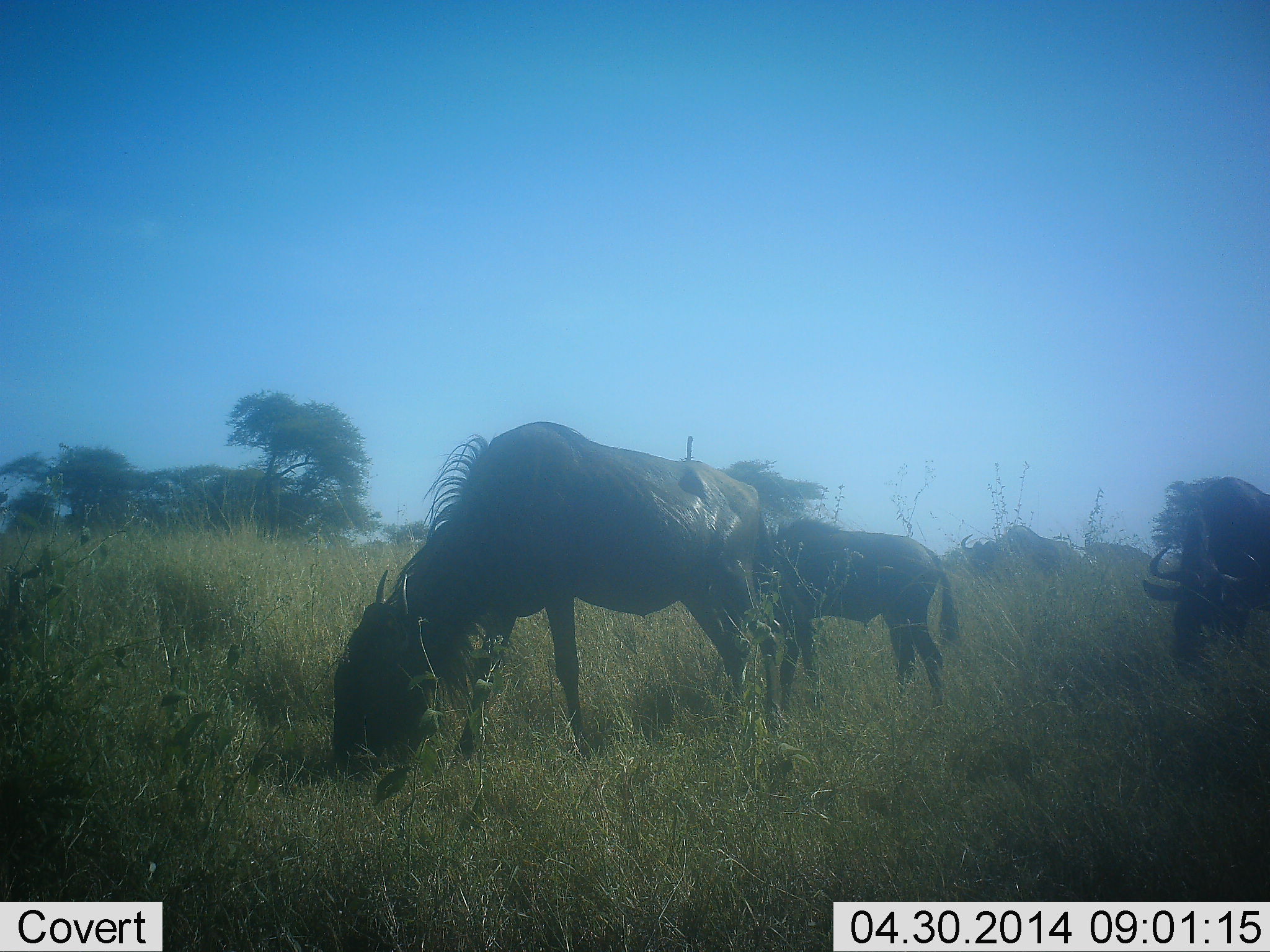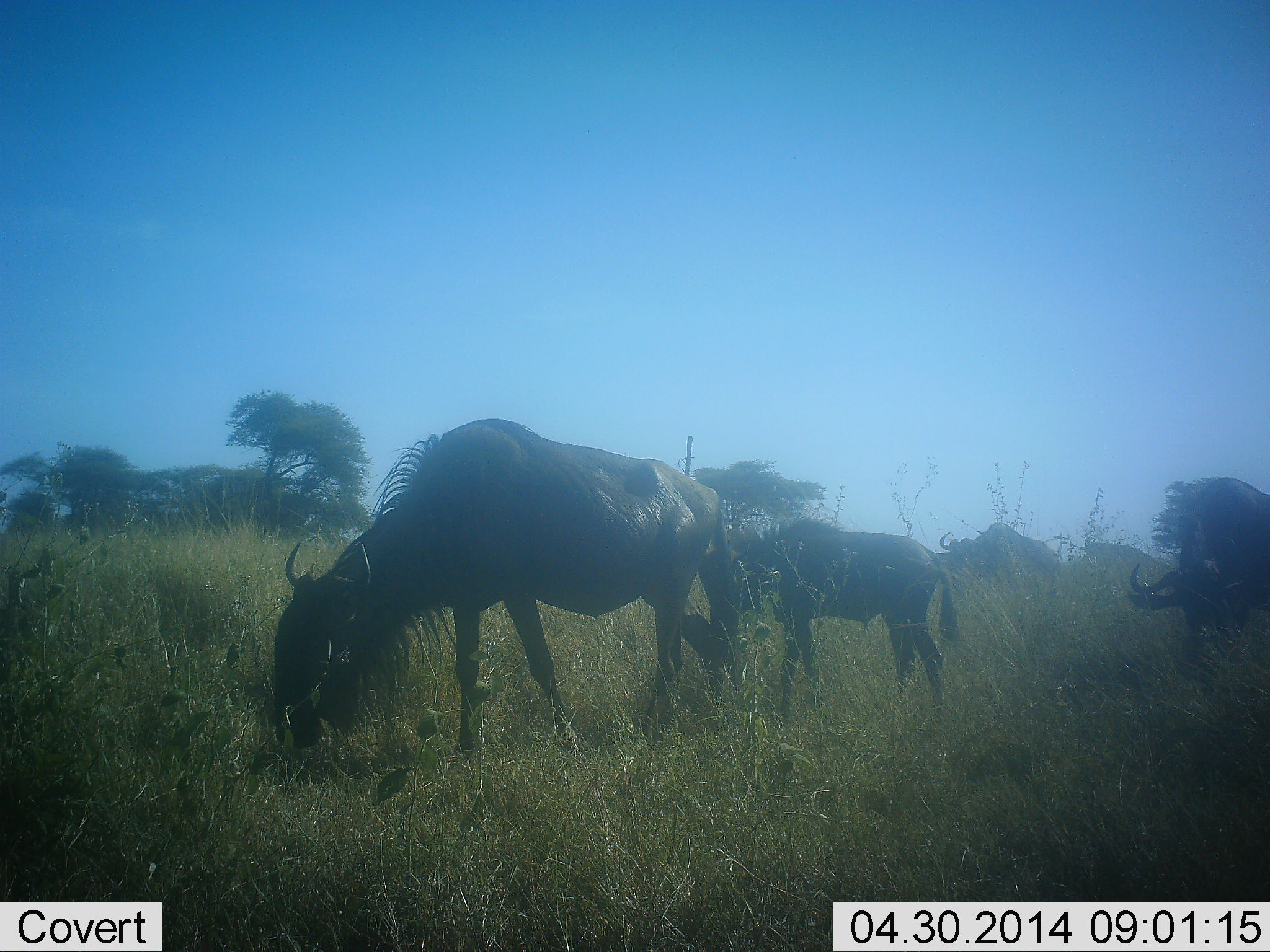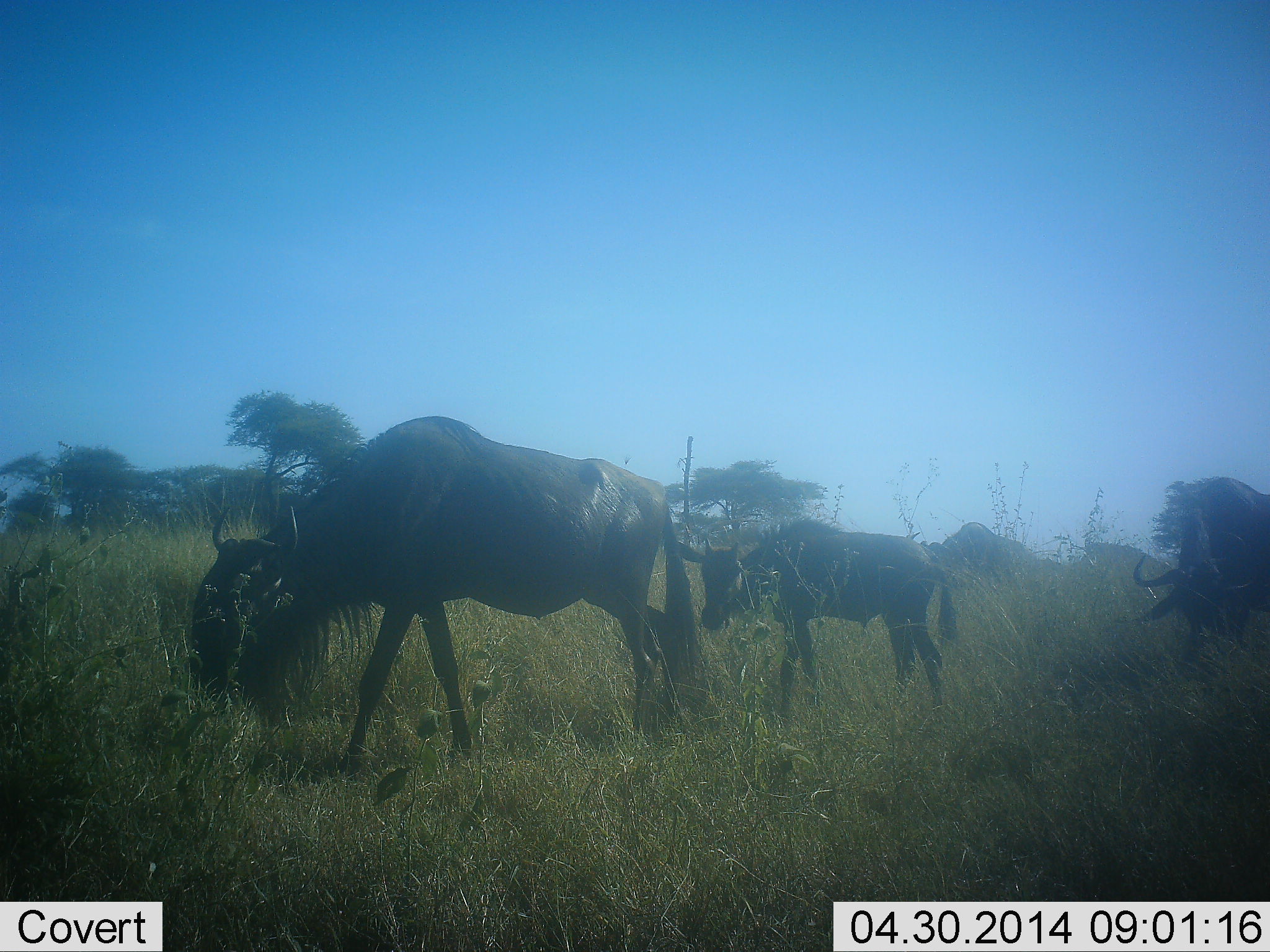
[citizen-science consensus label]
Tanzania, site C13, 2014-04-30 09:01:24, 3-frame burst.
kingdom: Animalia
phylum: Chordata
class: Mammalia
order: Artiodactyla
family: Bovidae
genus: Connochaetes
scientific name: Connochaetes taurinus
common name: blue wildebeest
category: wildebeest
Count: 4.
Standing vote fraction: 30%.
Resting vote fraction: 0%.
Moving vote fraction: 30%.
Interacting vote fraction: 0%.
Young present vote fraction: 40%.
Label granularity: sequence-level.